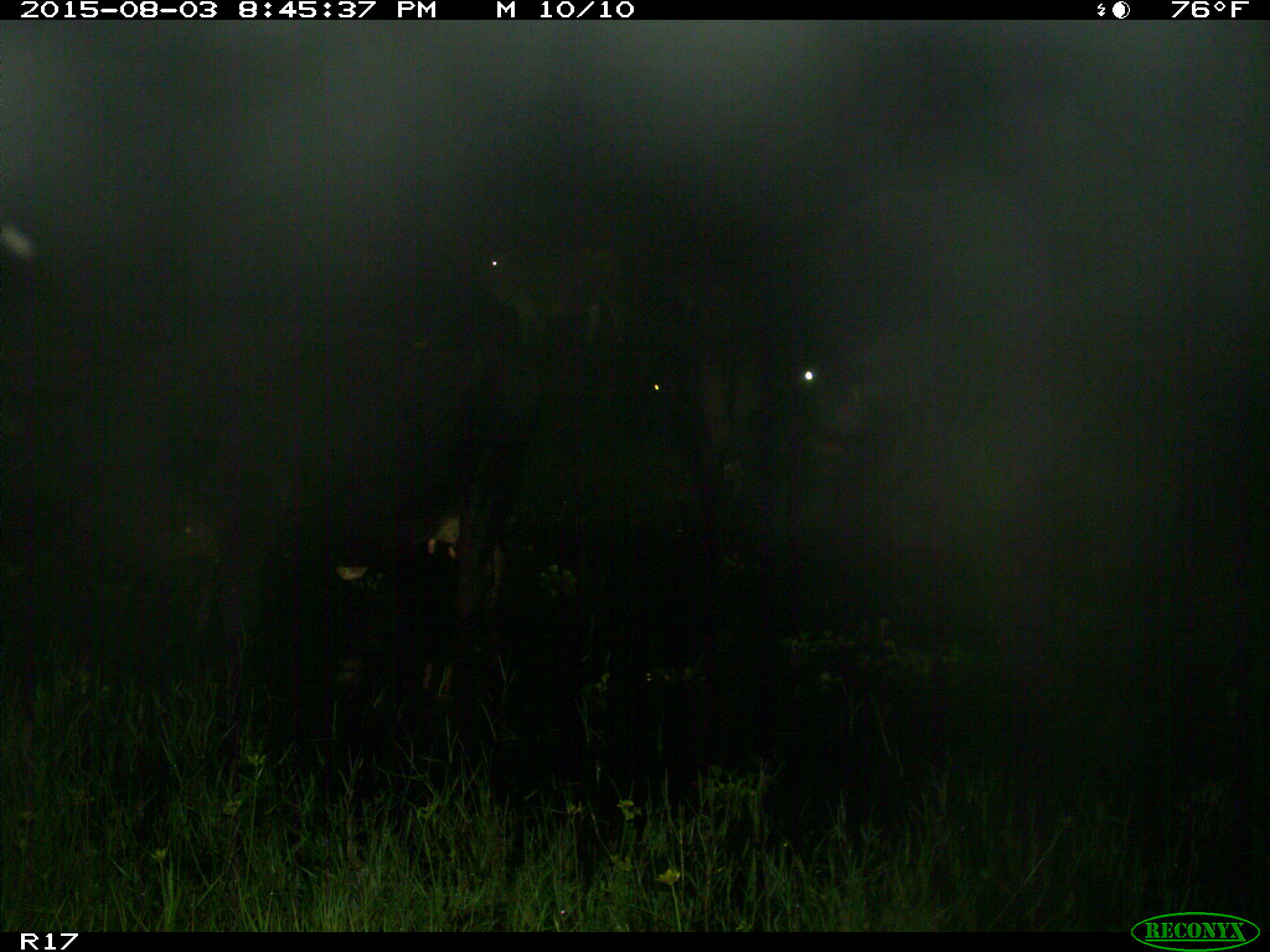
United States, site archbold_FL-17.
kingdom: Animalia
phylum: Chordata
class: Mammalia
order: Artiodactyla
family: Bovidae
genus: Bos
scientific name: Bos taurus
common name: domestic cow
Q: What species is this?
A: Bos taurus (domestic cow).